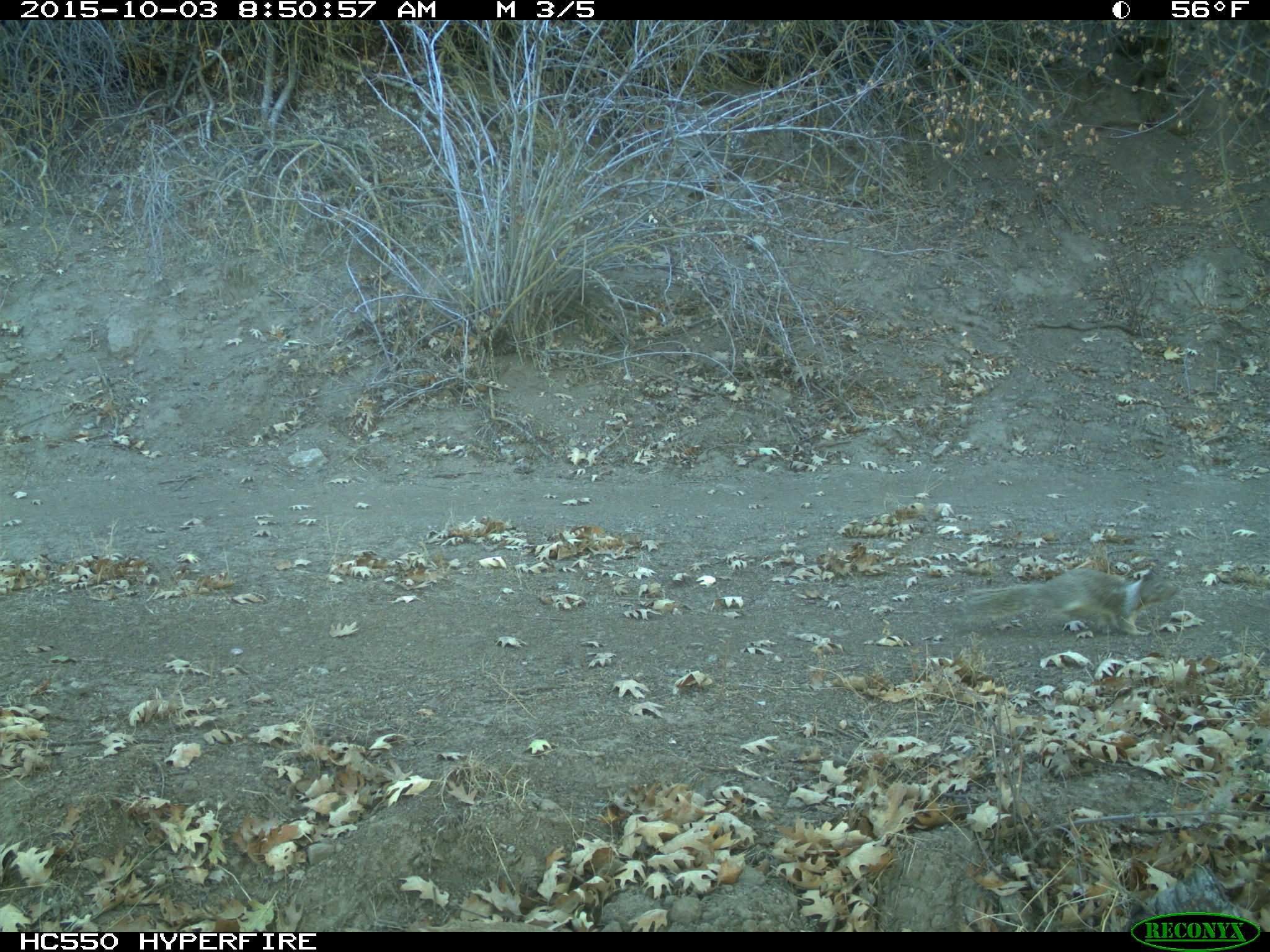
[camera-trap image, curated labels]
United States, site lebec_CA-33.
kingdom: Animalia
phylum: Chordata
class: Mammalia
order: Rodentia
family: Sciuridae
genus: Otospermophilus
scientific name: Otospermophilus beecheyi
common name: california ground squirrel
Otospermophilus beecheyi (california ground squirrel).